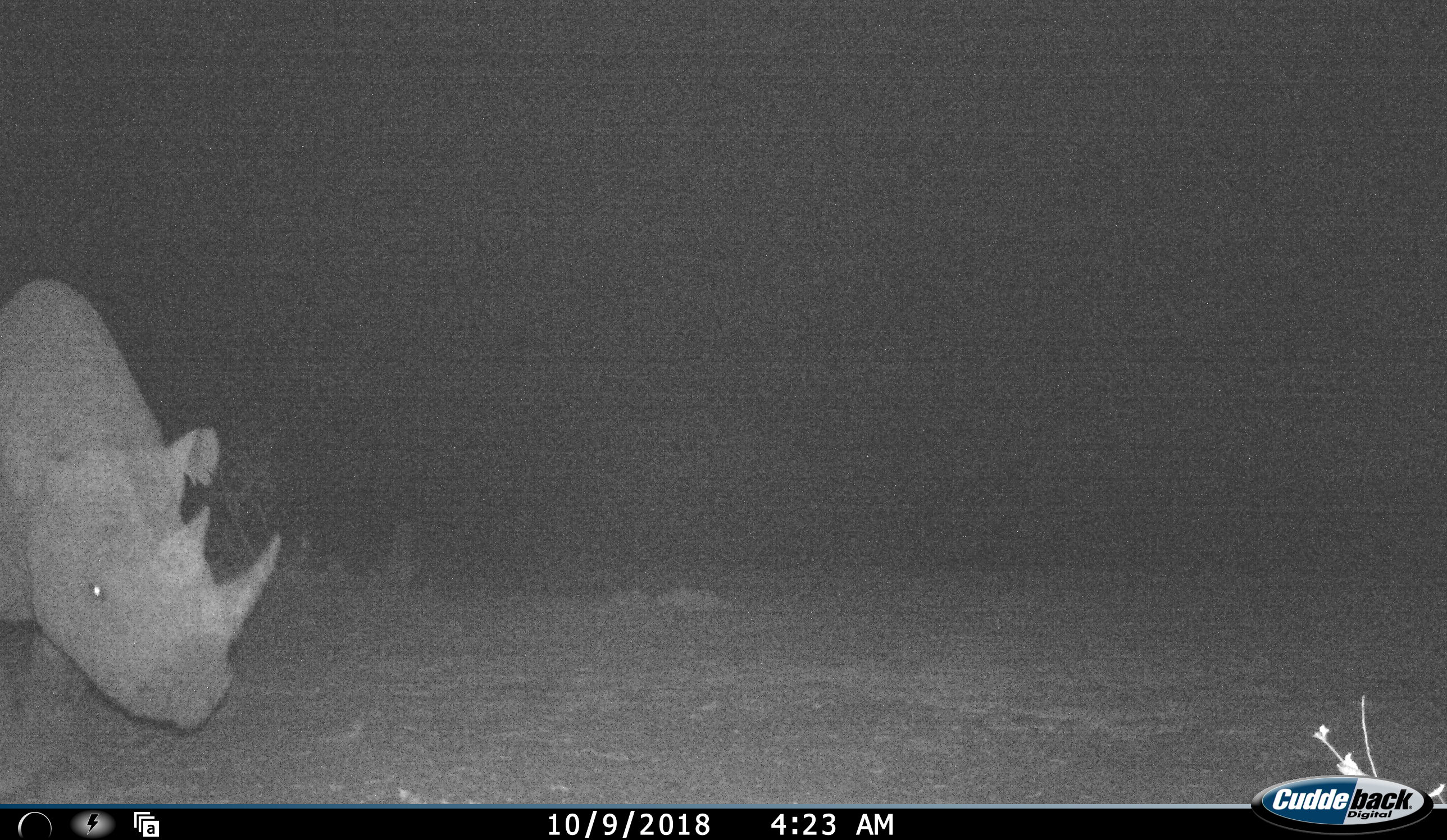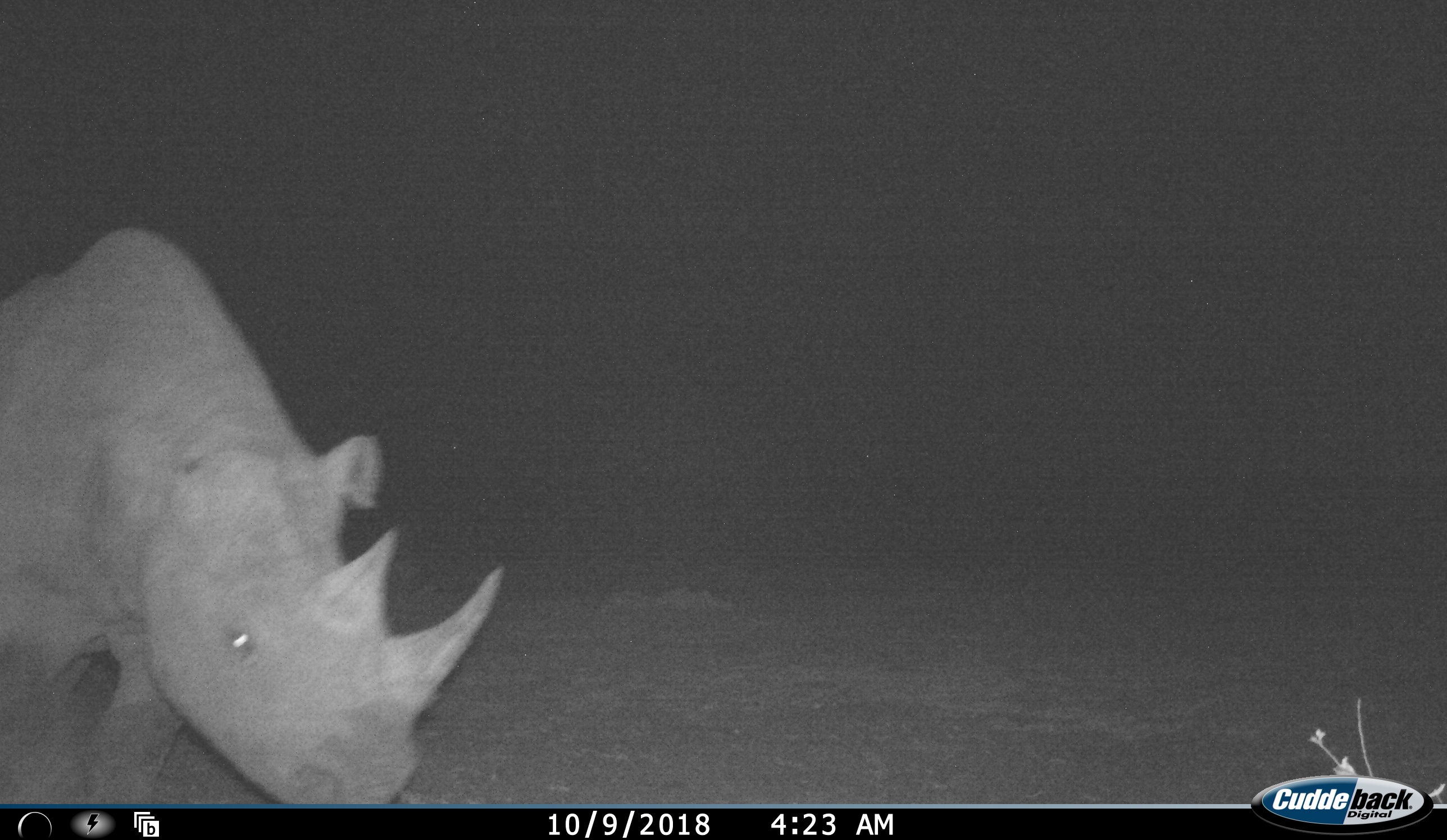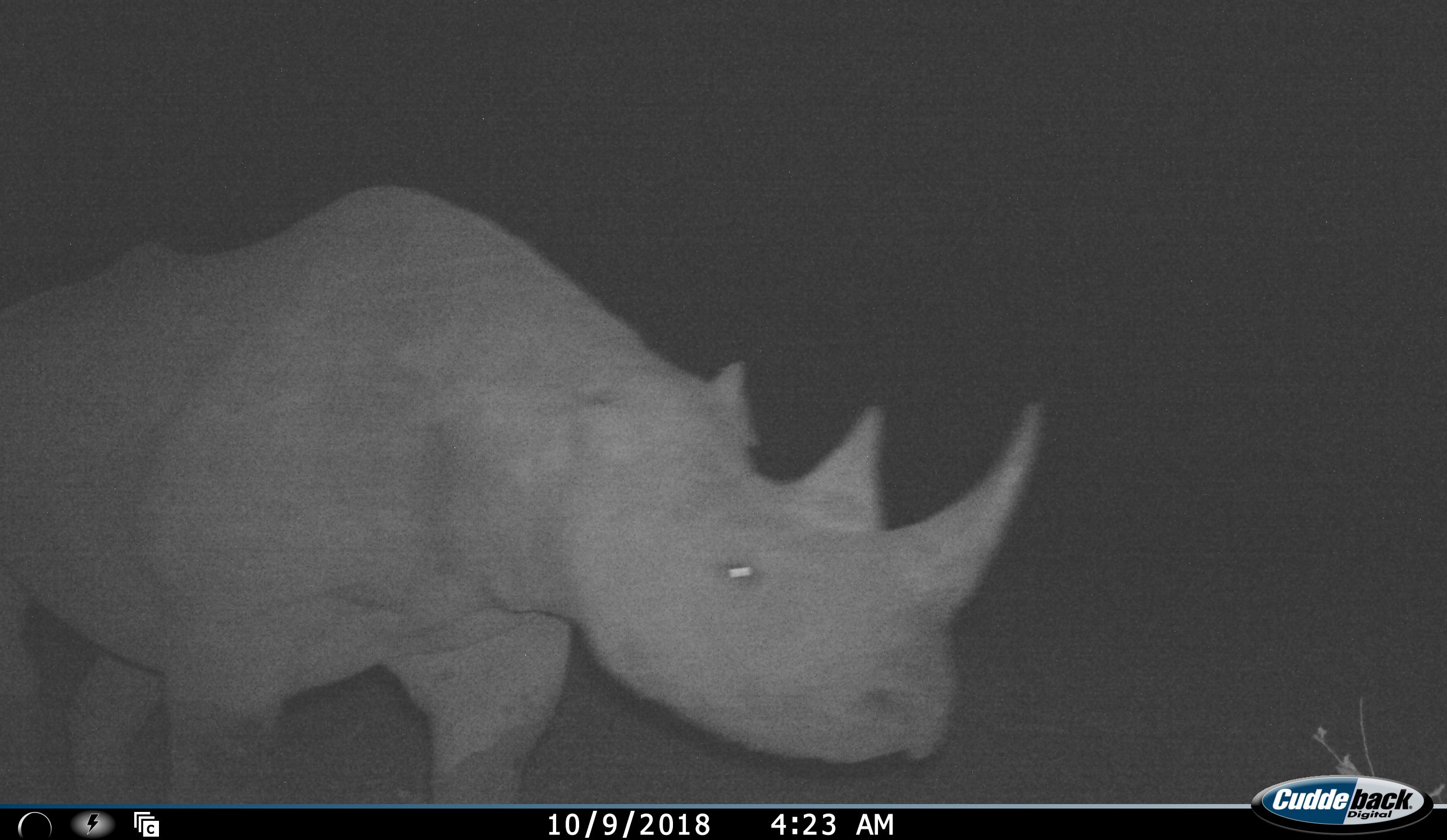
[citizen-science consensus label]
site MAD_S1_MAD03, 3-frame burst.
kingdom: Animalia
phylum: Chordata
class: Mammalia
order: Perissodactyla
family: Rhinocerotidae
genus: Diceros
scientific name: Diceros bicornis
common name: black rhinoceros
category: rhinocerosblack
Rhinocerosblack (black rhinoceros) (Diceros bicornis), count 1. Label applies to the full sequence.